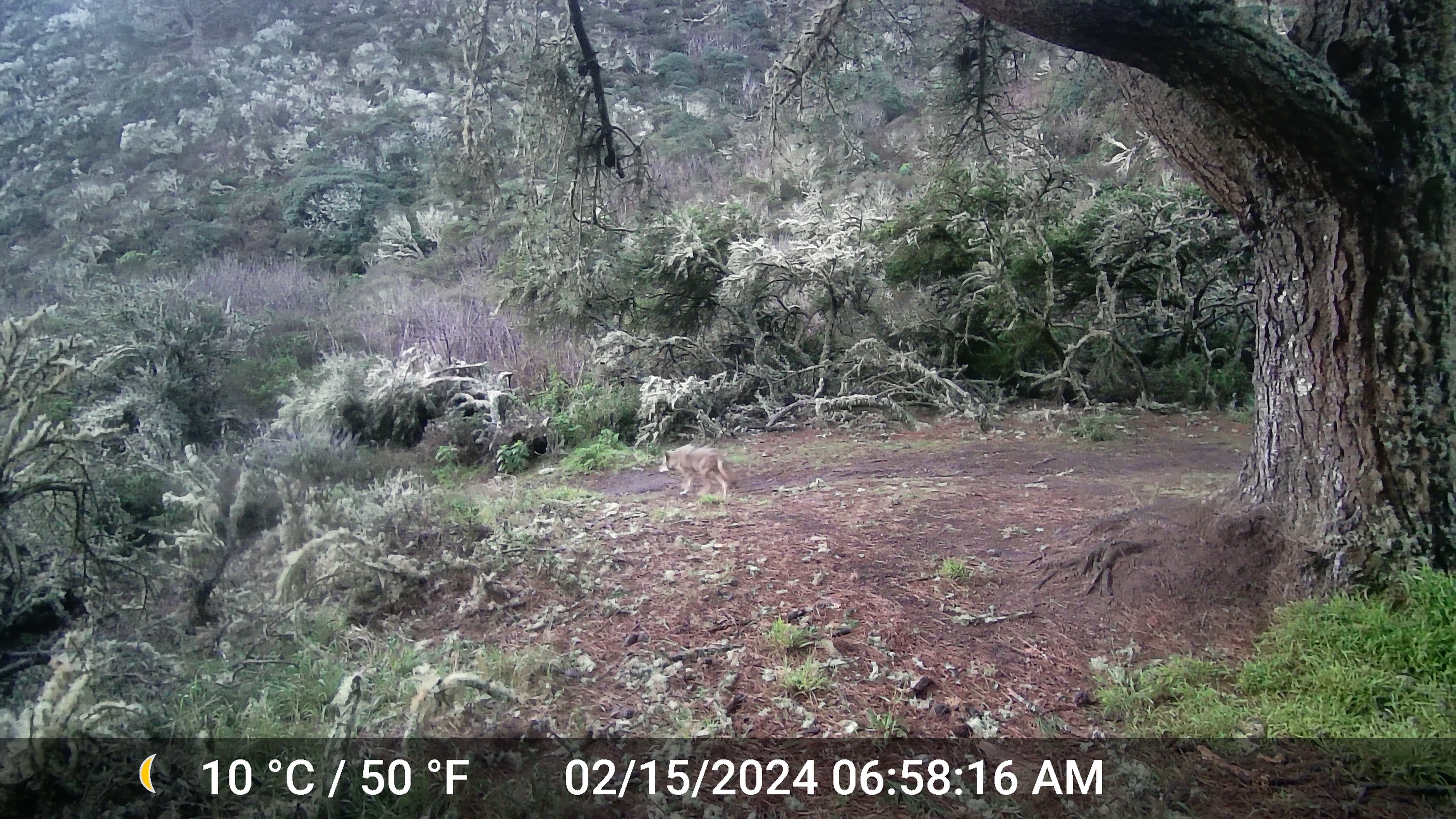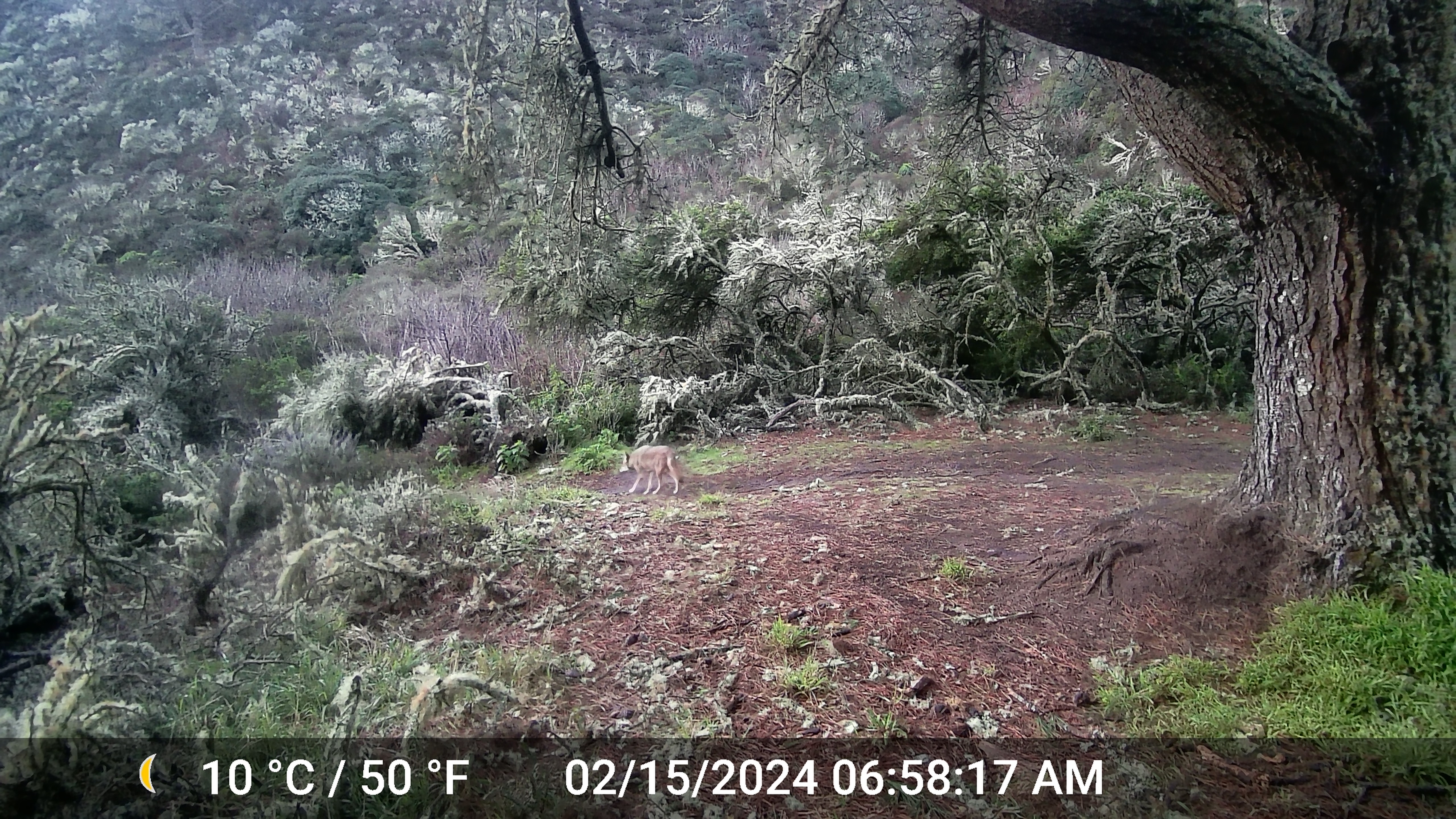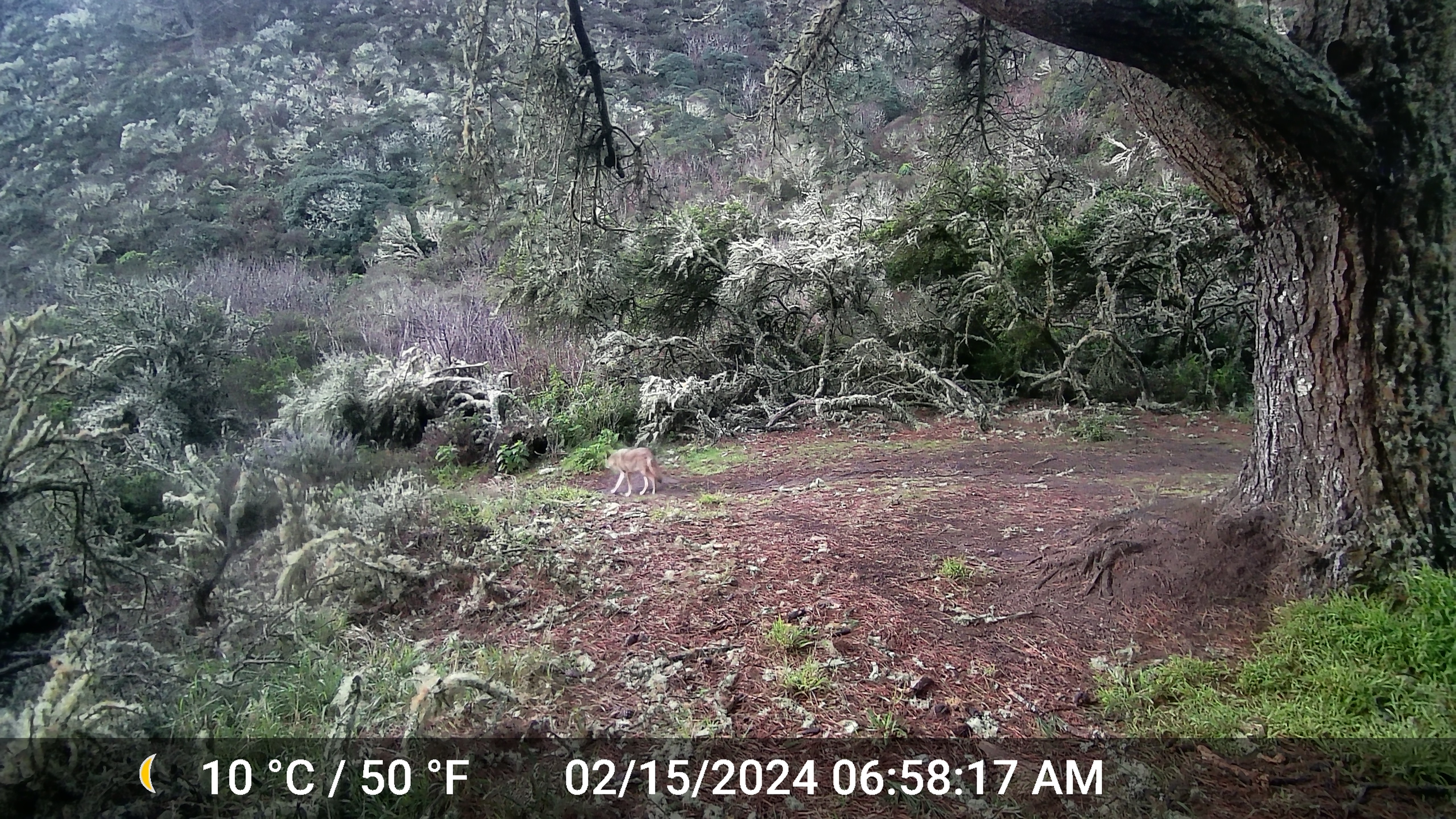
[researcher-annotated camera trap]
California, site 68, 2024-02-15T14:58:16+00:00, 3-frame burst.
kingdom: Animalia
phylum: Chordata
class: Mammalia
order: Carnivora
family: Canidae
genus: Canis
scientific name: Canis latrans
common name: coyote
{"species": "coyote (Canis latrans)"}